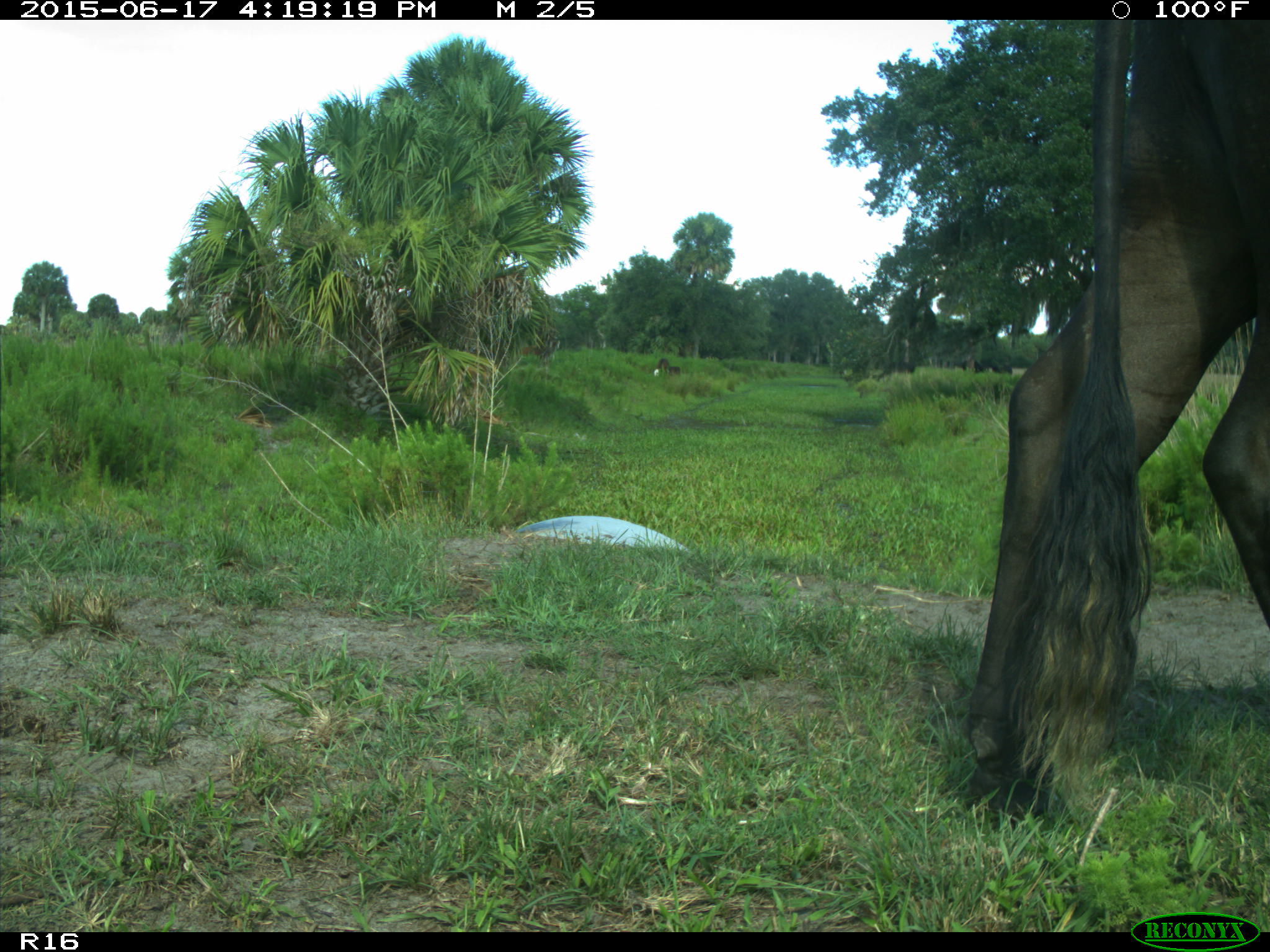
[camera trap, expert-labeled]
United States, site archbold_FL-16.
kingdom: Animalia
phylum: Chordata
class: Mammalia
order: Artiodactyla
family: Bovidae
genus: Bos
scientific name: Bos taurus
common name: domestic cow